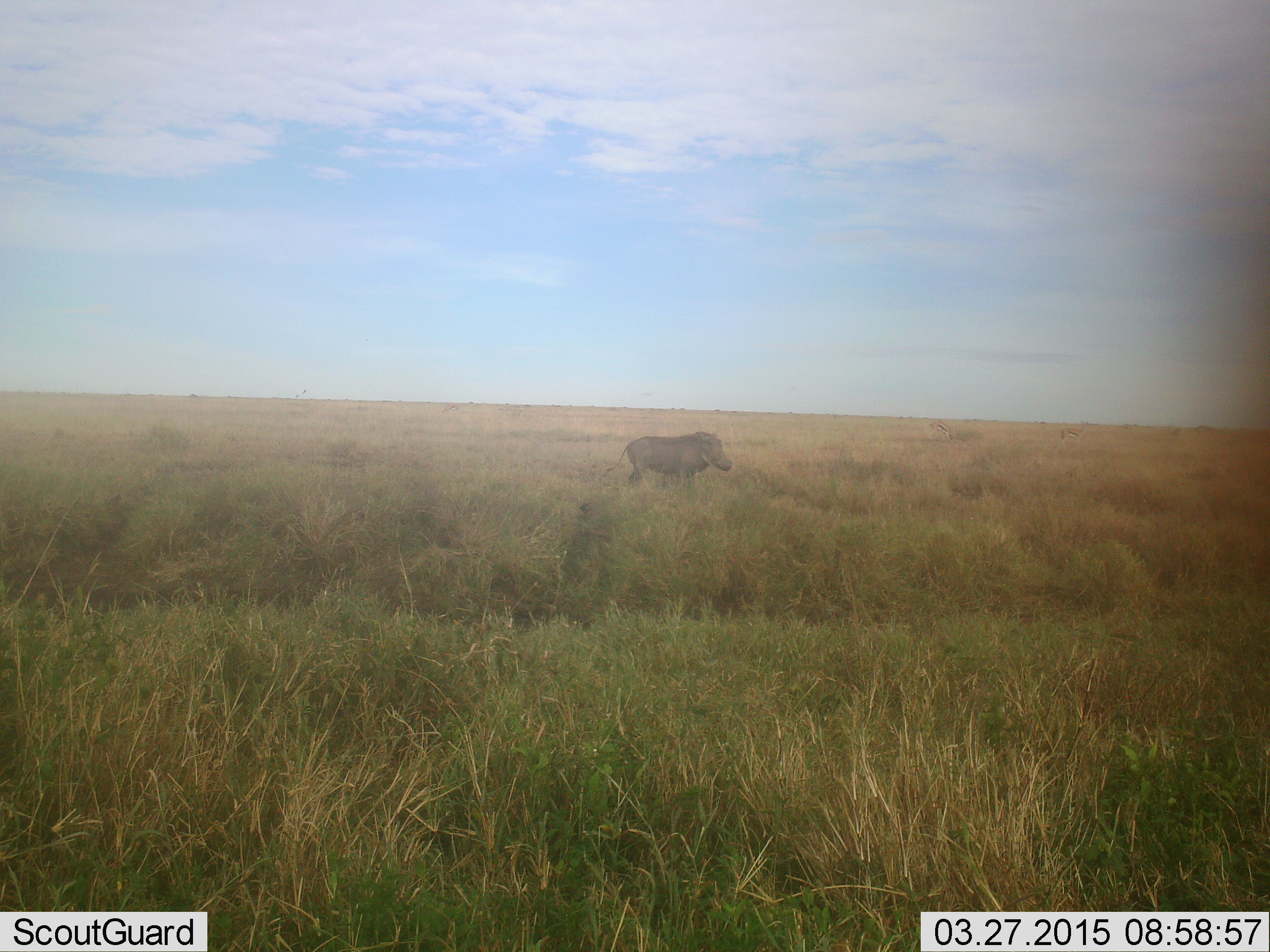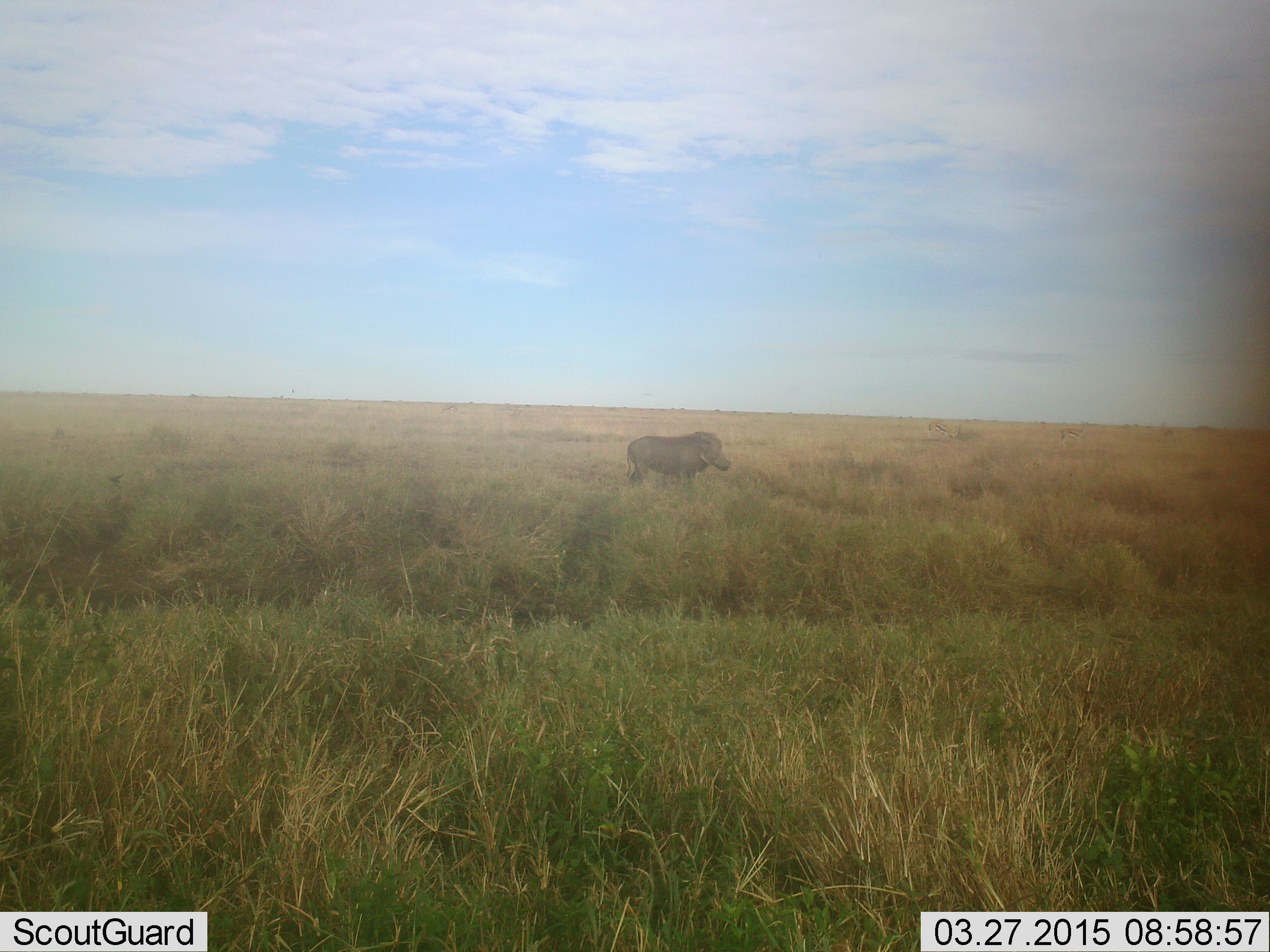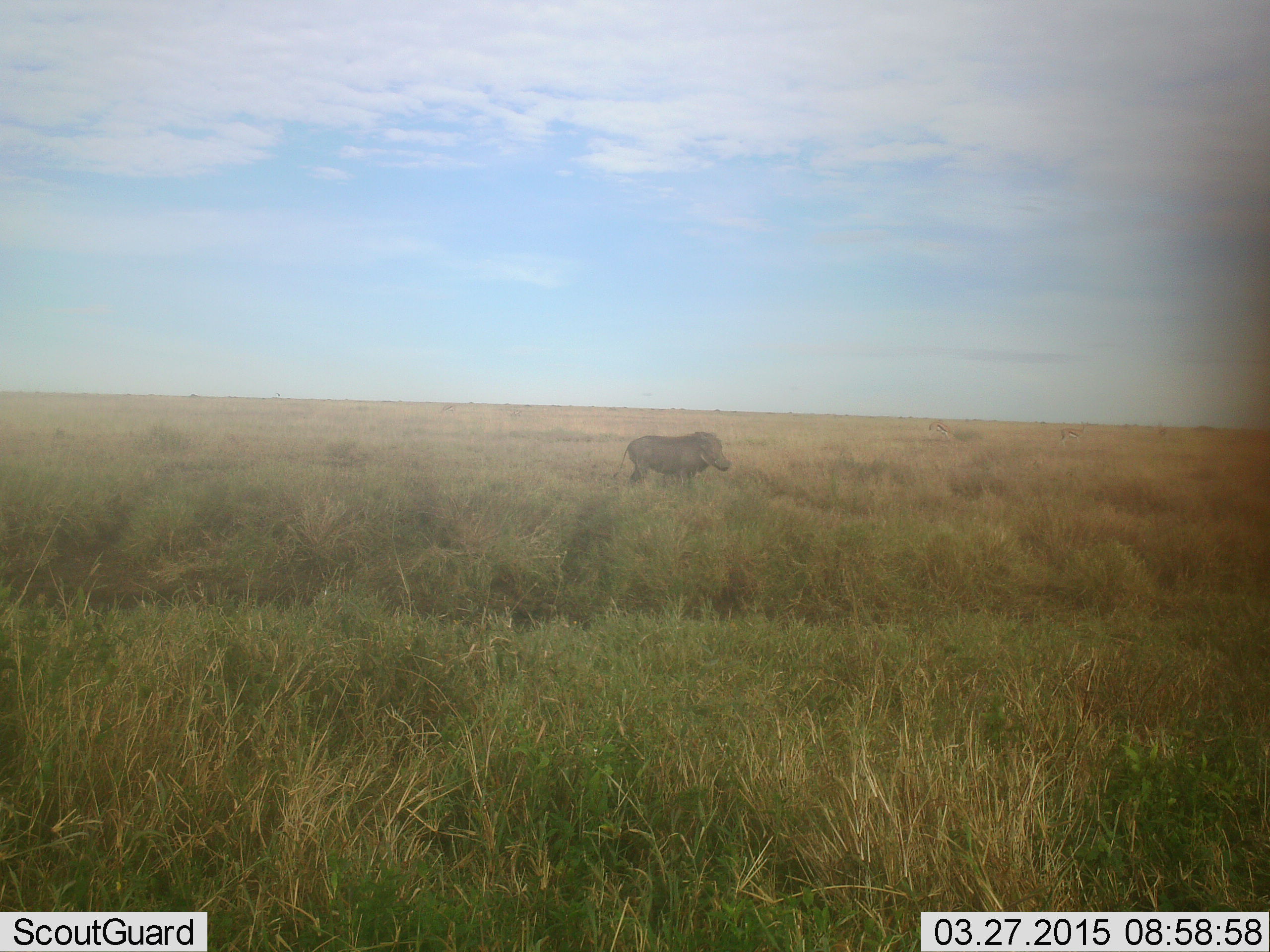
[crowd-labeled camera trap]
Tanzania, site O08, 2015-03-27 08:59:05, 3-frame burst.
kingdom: Animalia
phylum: Chordata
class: Mammalia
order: Artiodactyla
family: Suidae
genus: Phacochoerus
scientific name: Phacochoerus africanus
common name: warthog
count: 1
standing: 91%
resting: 0%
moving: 9%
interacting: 0%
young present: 0%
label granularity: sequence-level